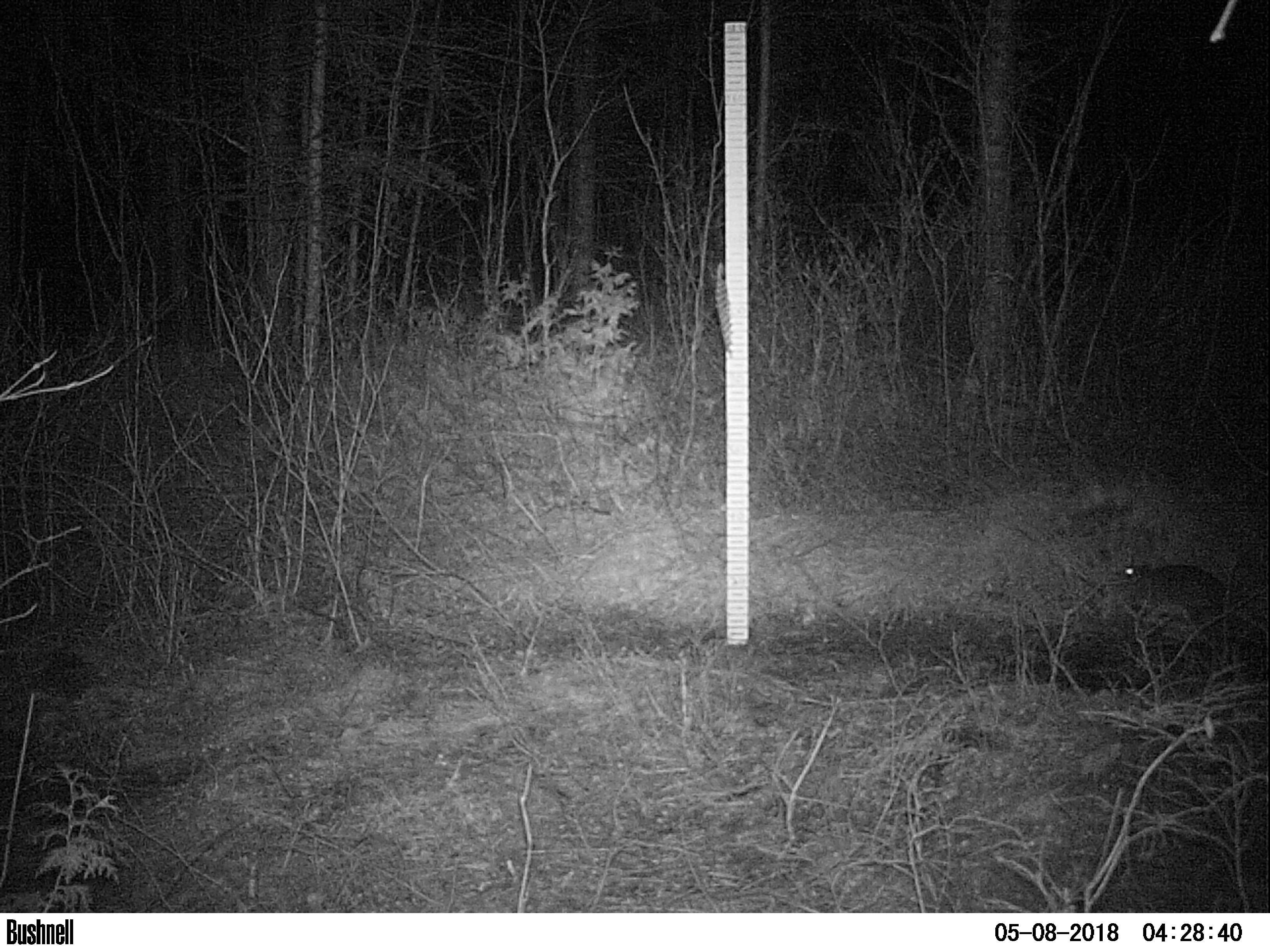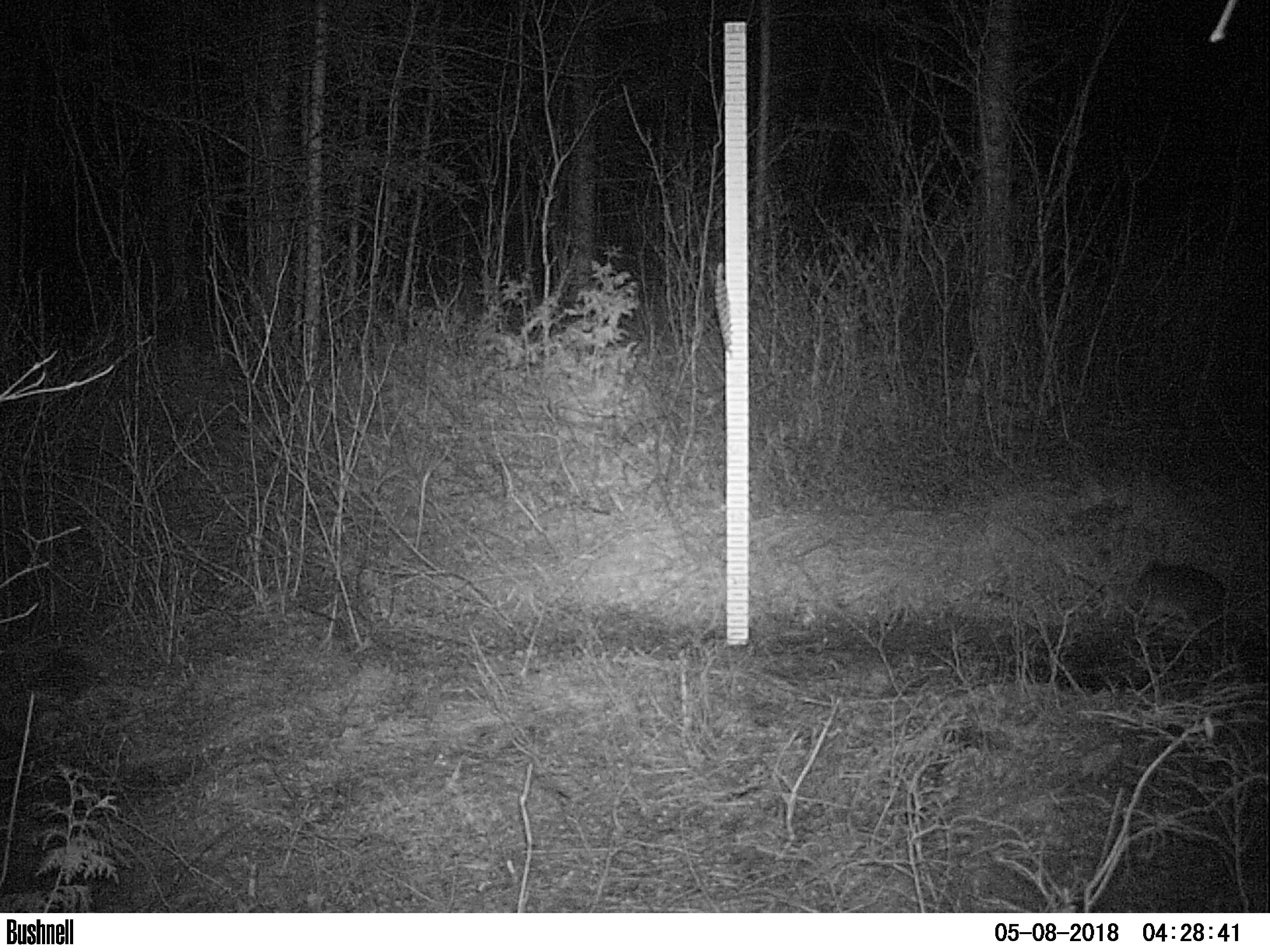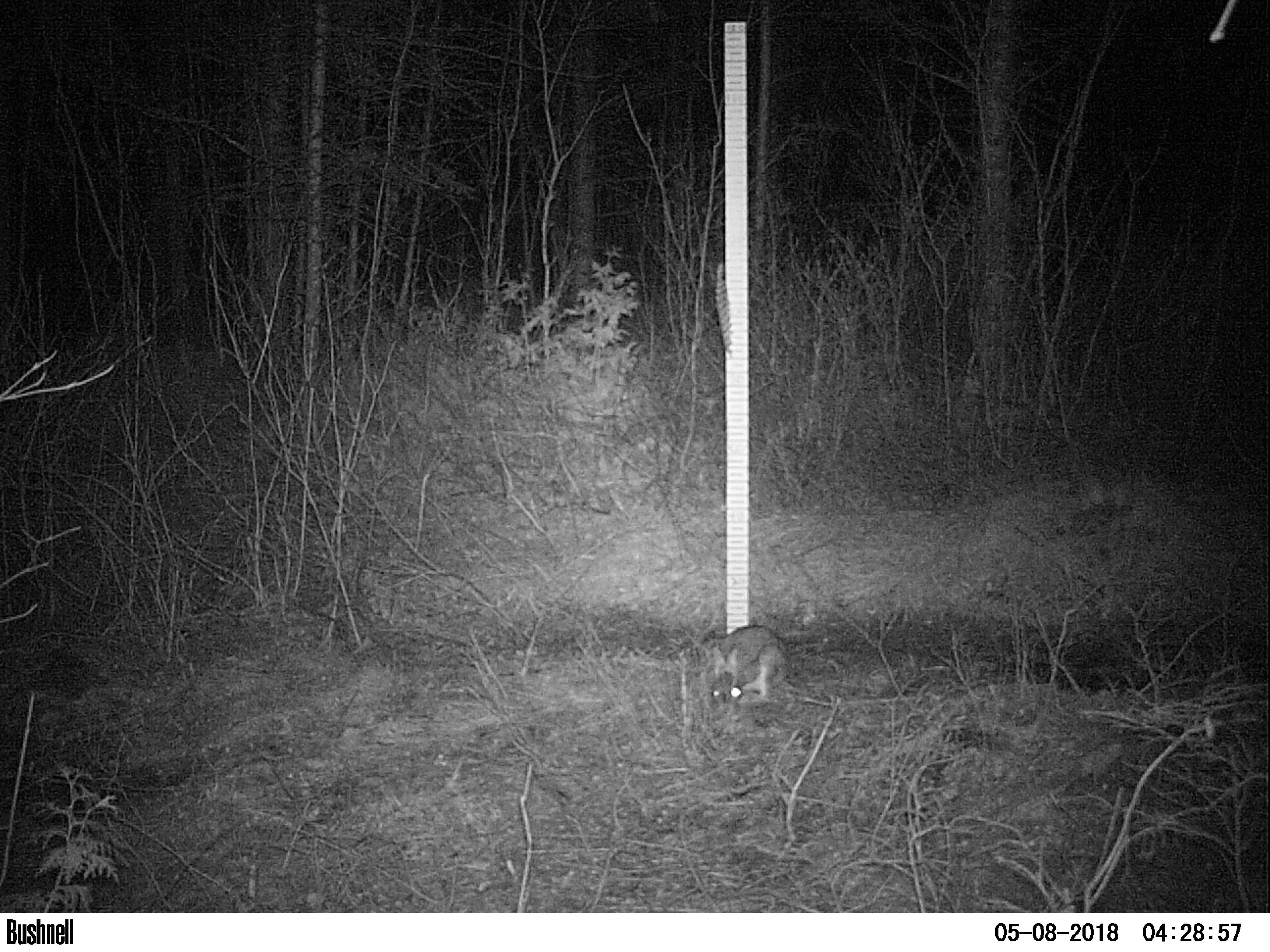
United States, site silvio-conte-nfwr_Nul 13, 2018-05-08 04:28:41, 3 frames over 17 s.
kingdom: Animalia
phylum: Chordata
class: Mammalia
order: Lagomorpha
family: Leporidae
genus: Lepus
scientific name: Lepus americanus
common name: snowshoe hare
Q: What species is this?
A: Snowshoe hare (Lepus americanus).